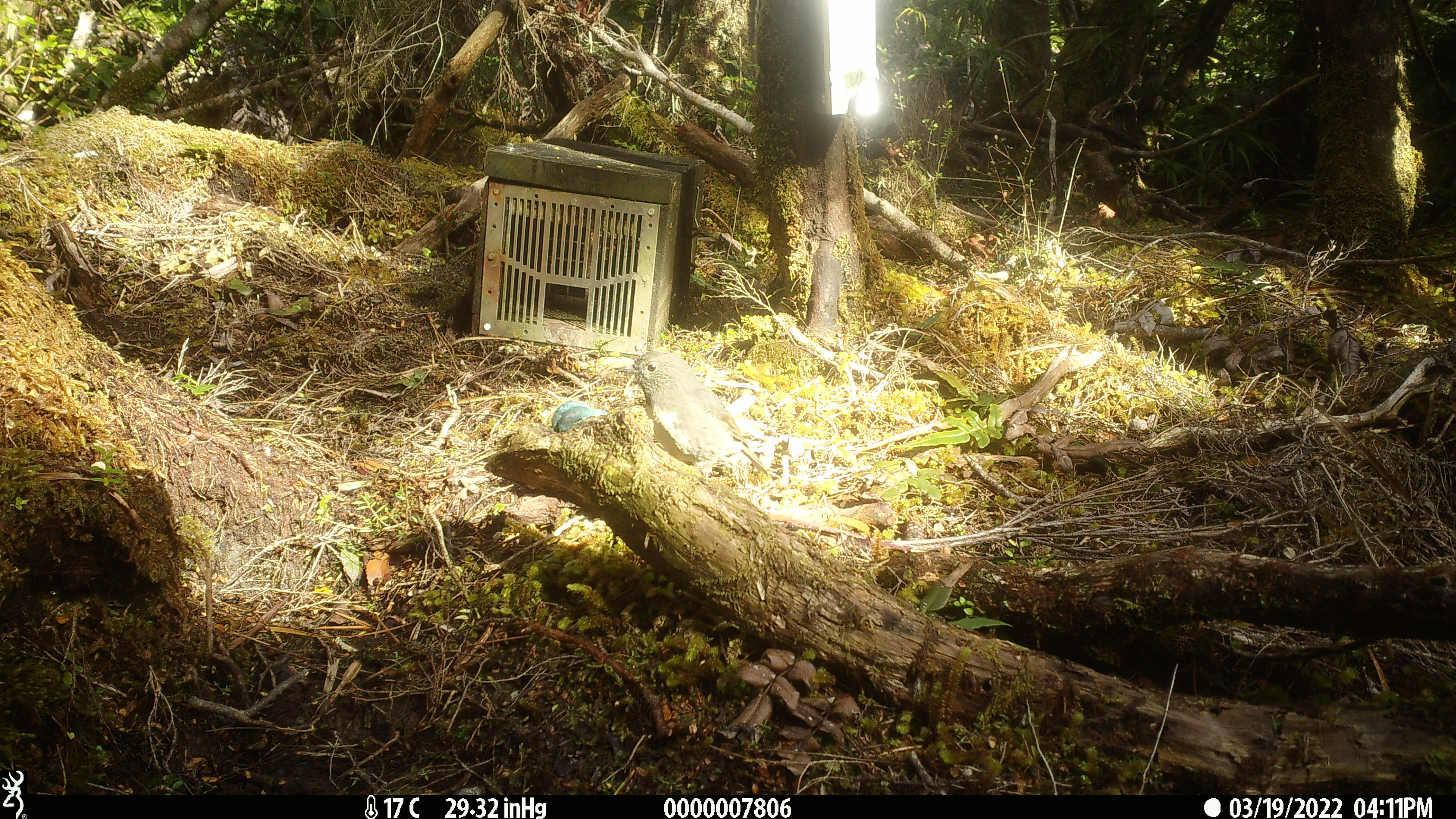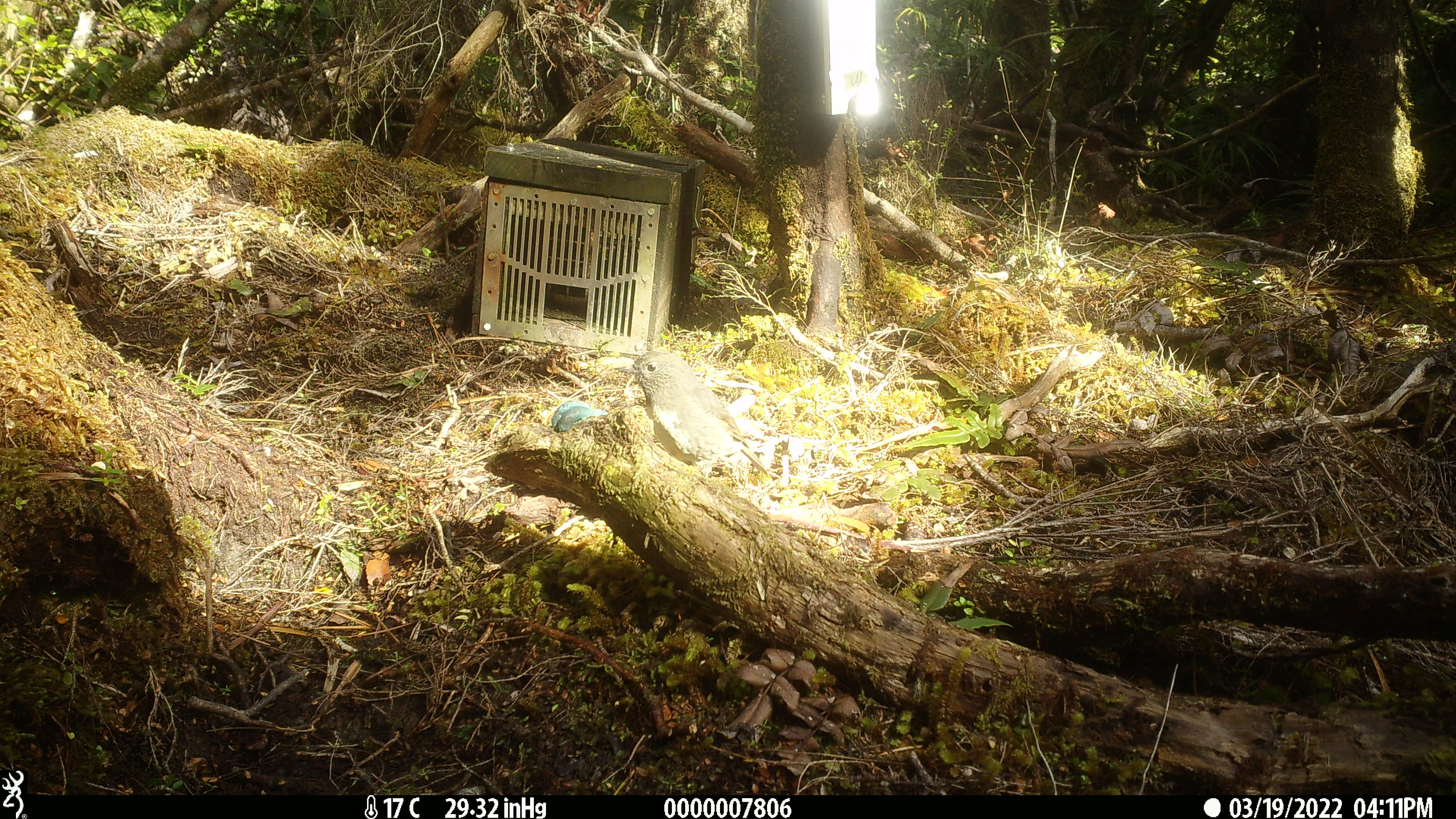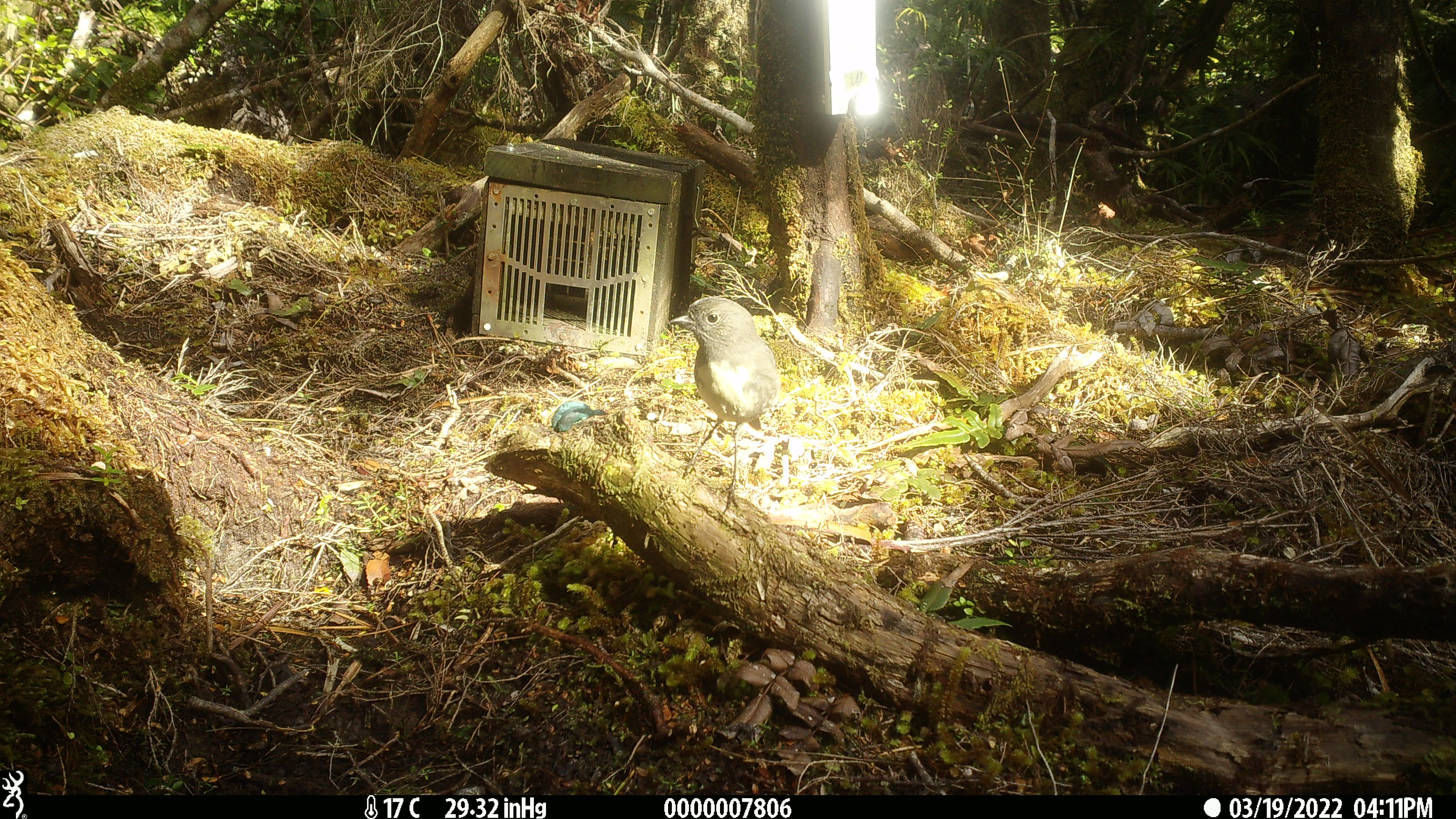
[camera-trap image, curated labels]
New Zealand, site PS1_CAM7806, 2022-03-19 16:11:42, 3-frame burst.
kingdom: Animalia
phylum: Chordata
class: Aves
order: Passeriformes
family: Petroicidae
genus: Petroica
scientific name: Petroica australis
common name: new zealand robin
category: robin